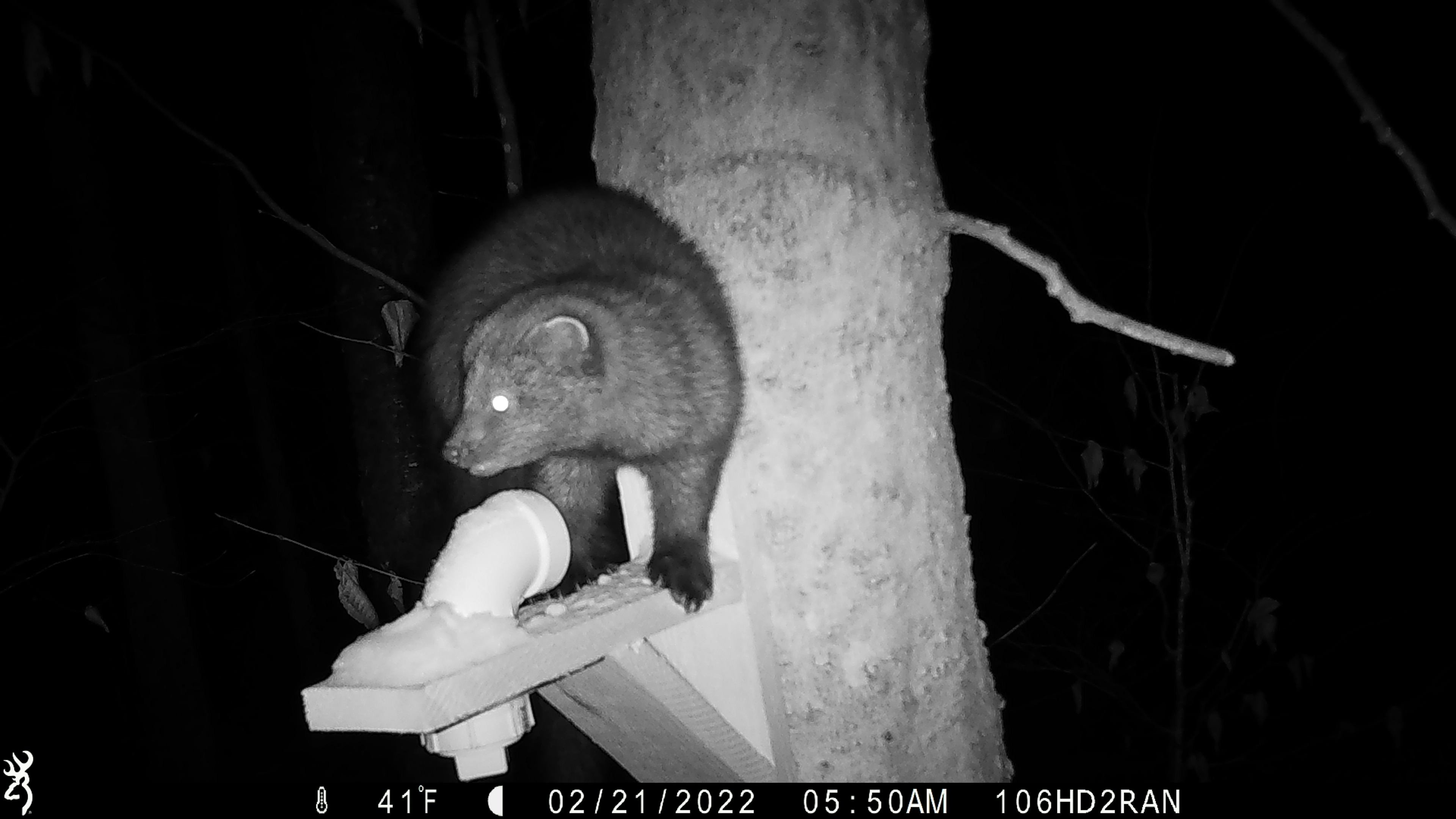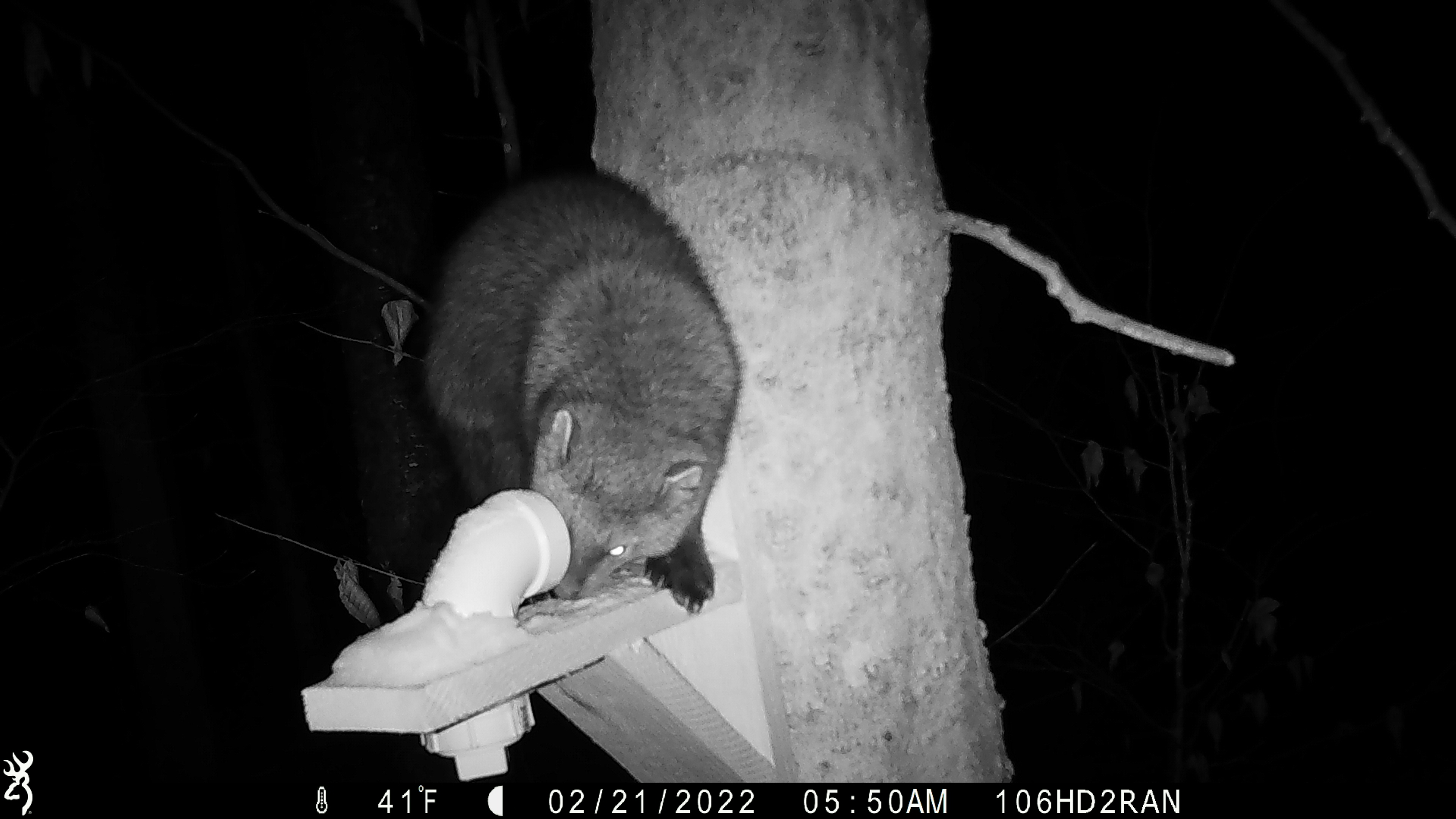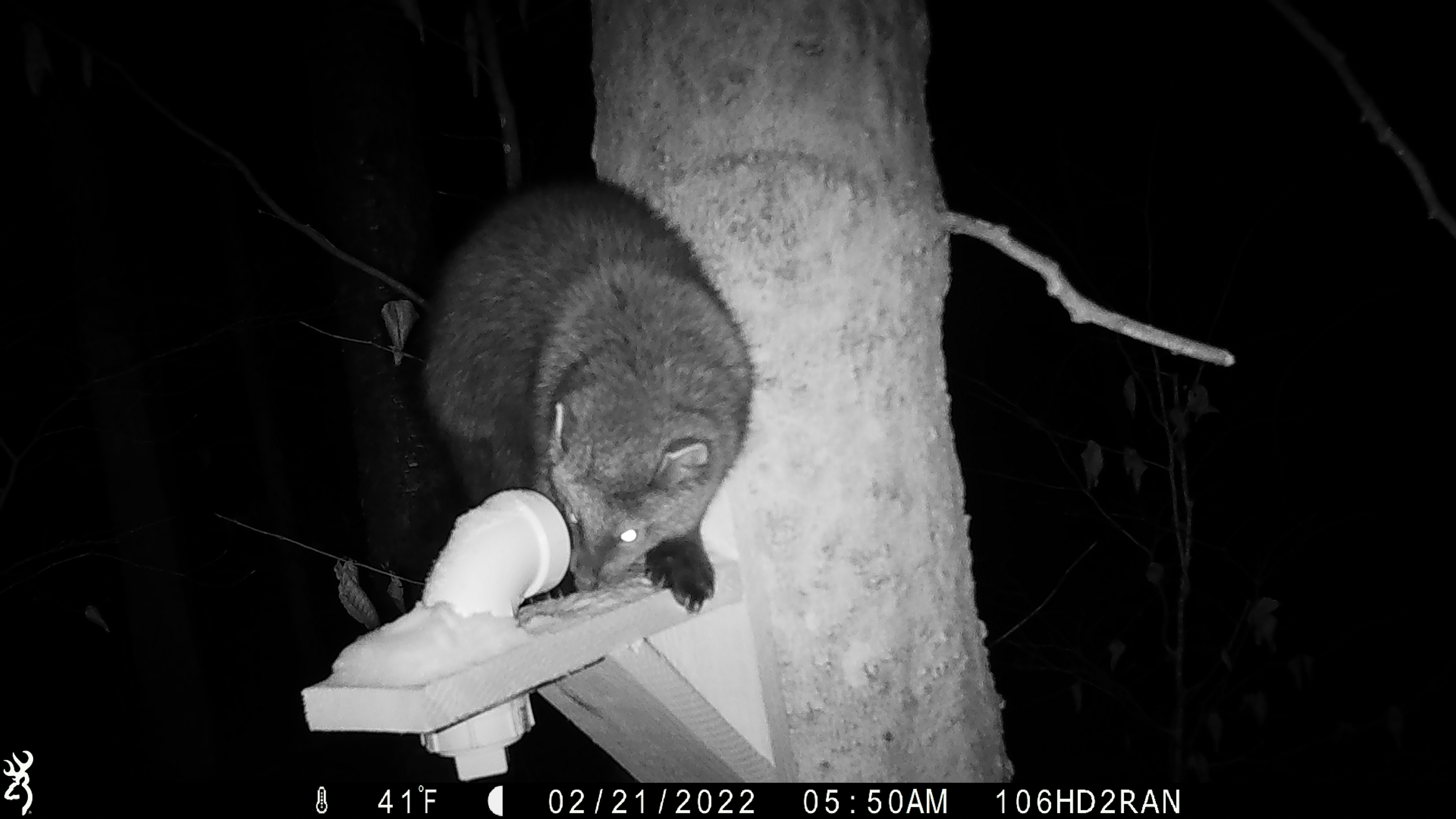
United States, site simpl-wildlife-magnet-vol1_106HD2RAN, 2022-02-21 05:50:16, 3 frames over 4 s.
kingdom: Animalia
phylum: Chordata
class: Mammalia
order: Carnivora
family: Mustelidae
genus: Pekania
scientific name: Pekania pennanti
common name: fisher